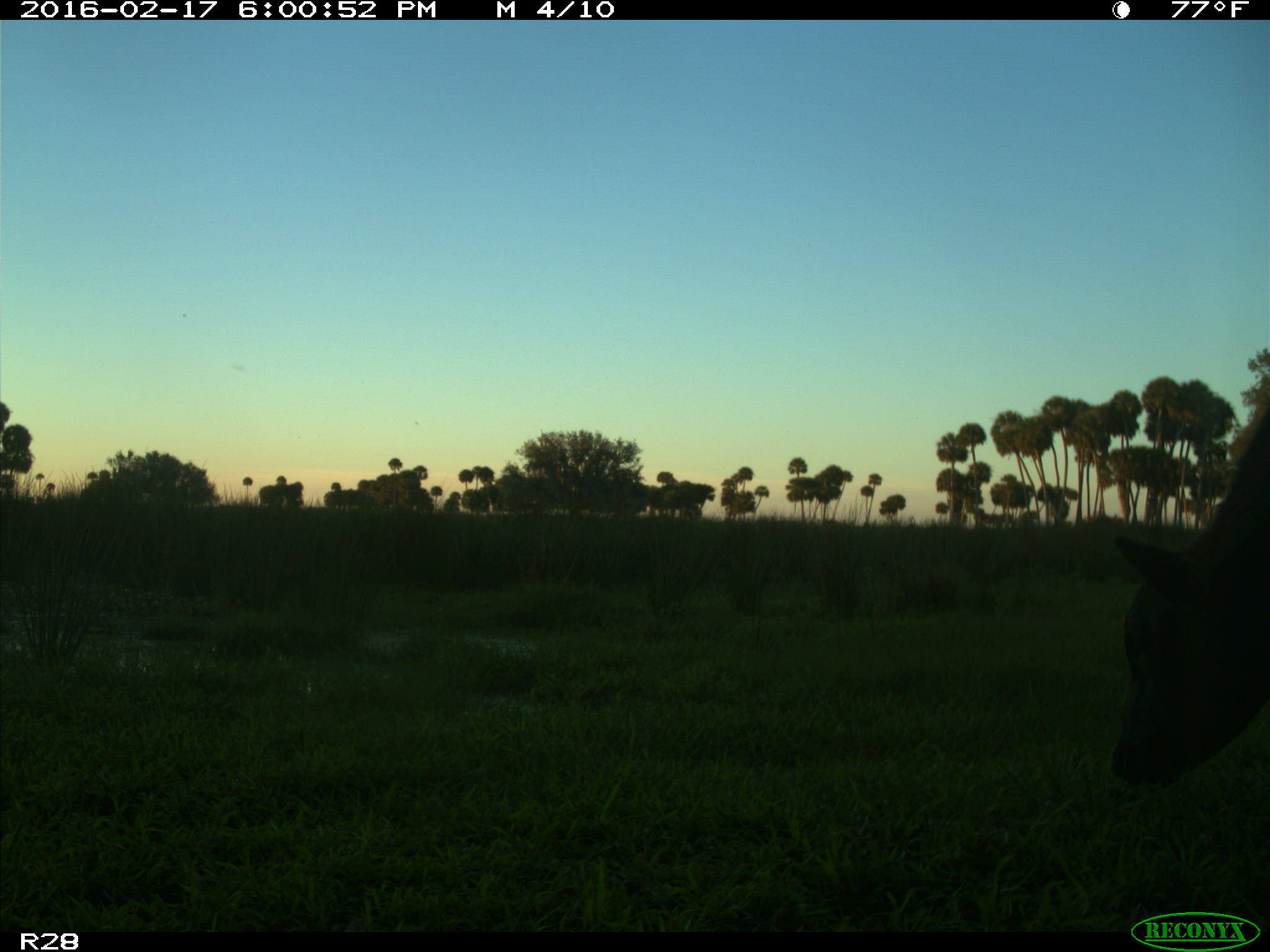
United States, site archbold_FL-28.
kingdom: Animalia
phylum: Chordata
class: Mammalia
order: Artiodactyla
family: Bovidae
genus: Bos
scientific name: Bos taurus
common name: domestic cow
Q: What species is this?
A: Bos taurus (domestic cow).